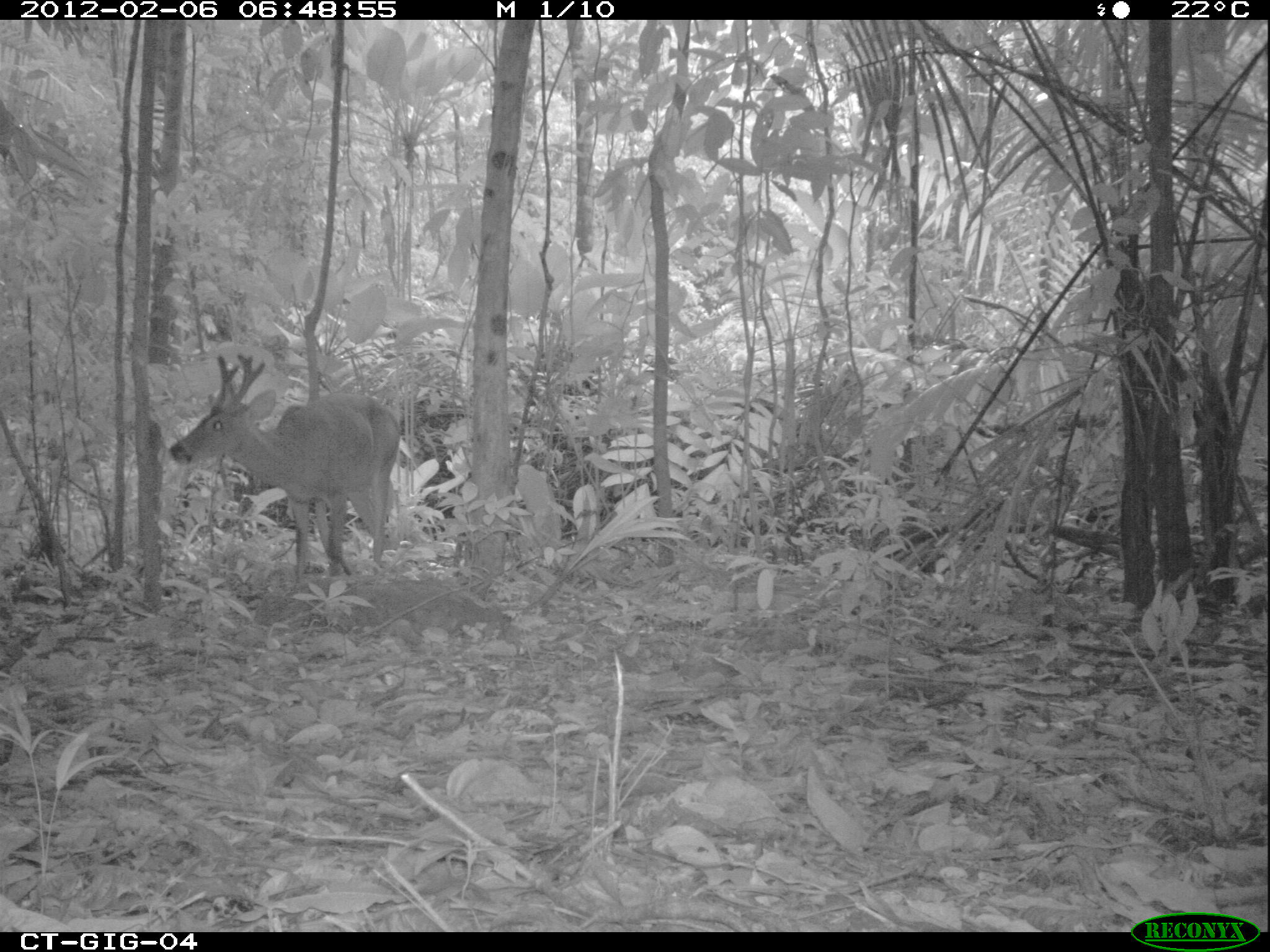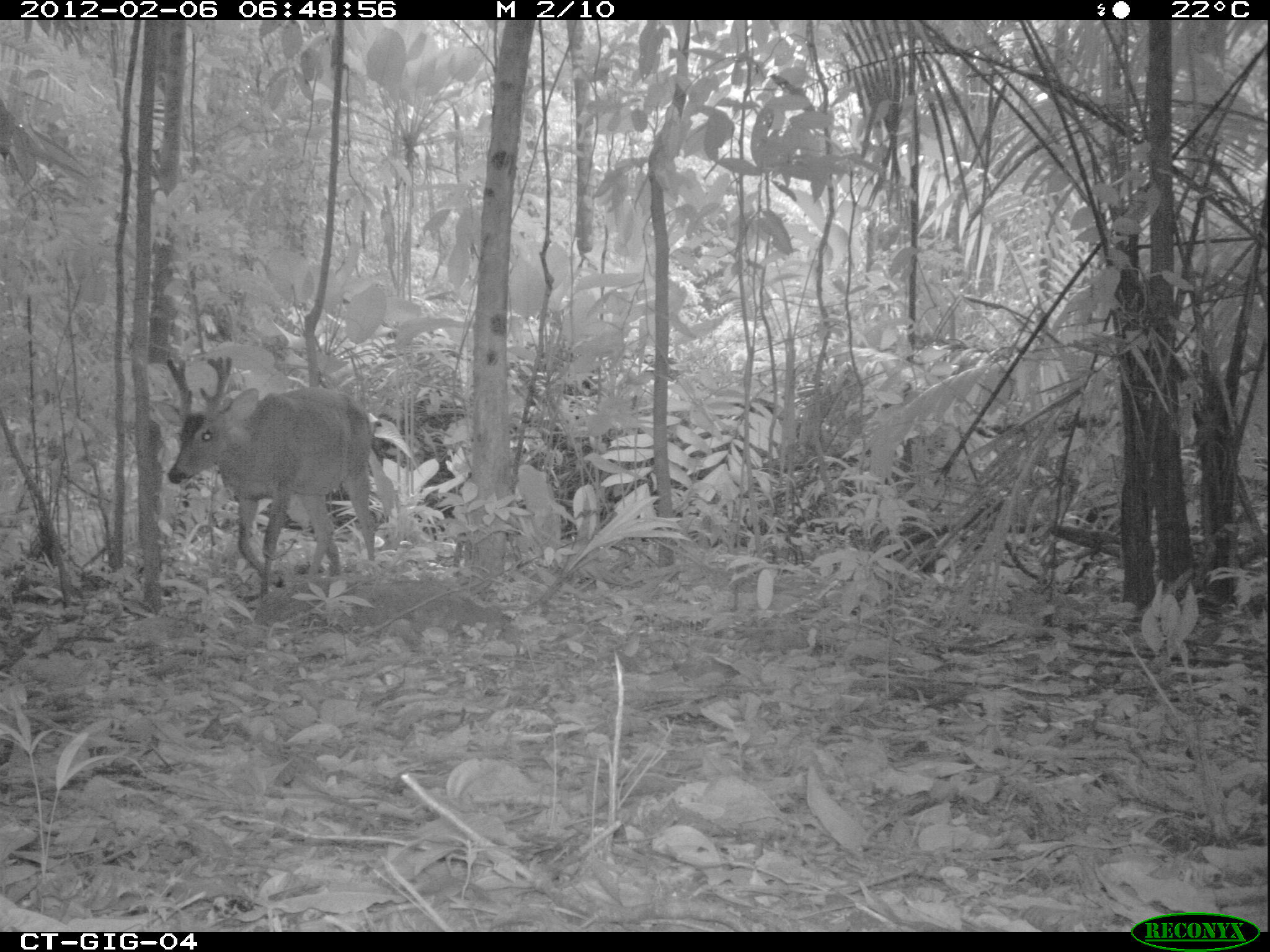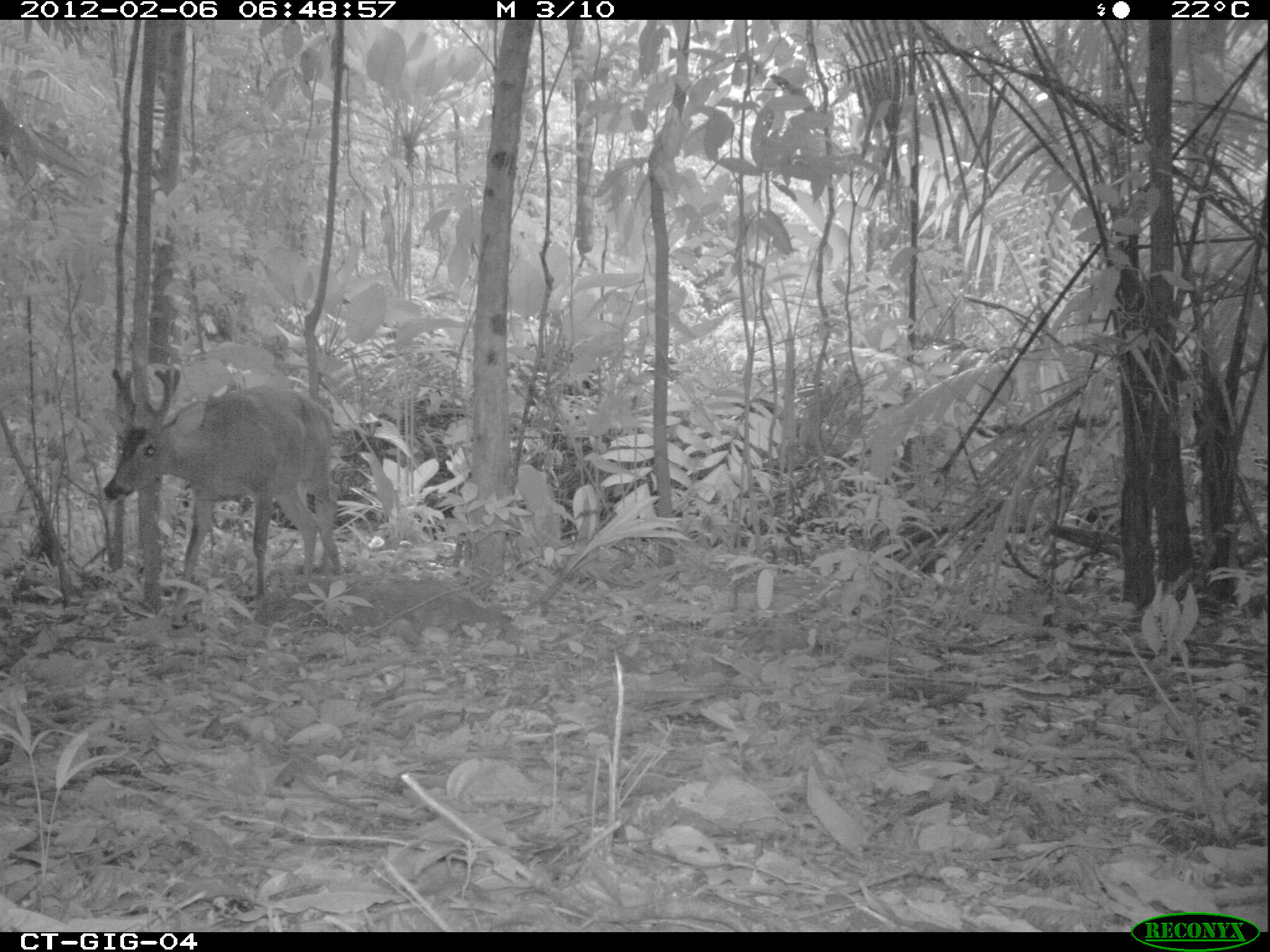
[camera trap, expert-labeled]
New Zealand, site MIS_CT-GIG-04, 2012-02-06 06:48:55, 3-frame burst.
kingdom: Animalia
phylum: Chordata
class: Mammalia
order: Artiodactyla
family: Cervidae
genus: Odocoileus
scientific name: Odocoileus virginianus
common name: white-tailed deer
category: white tailed deer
White tailed deer (white-tailed deer) (Odocoileus virginianus).